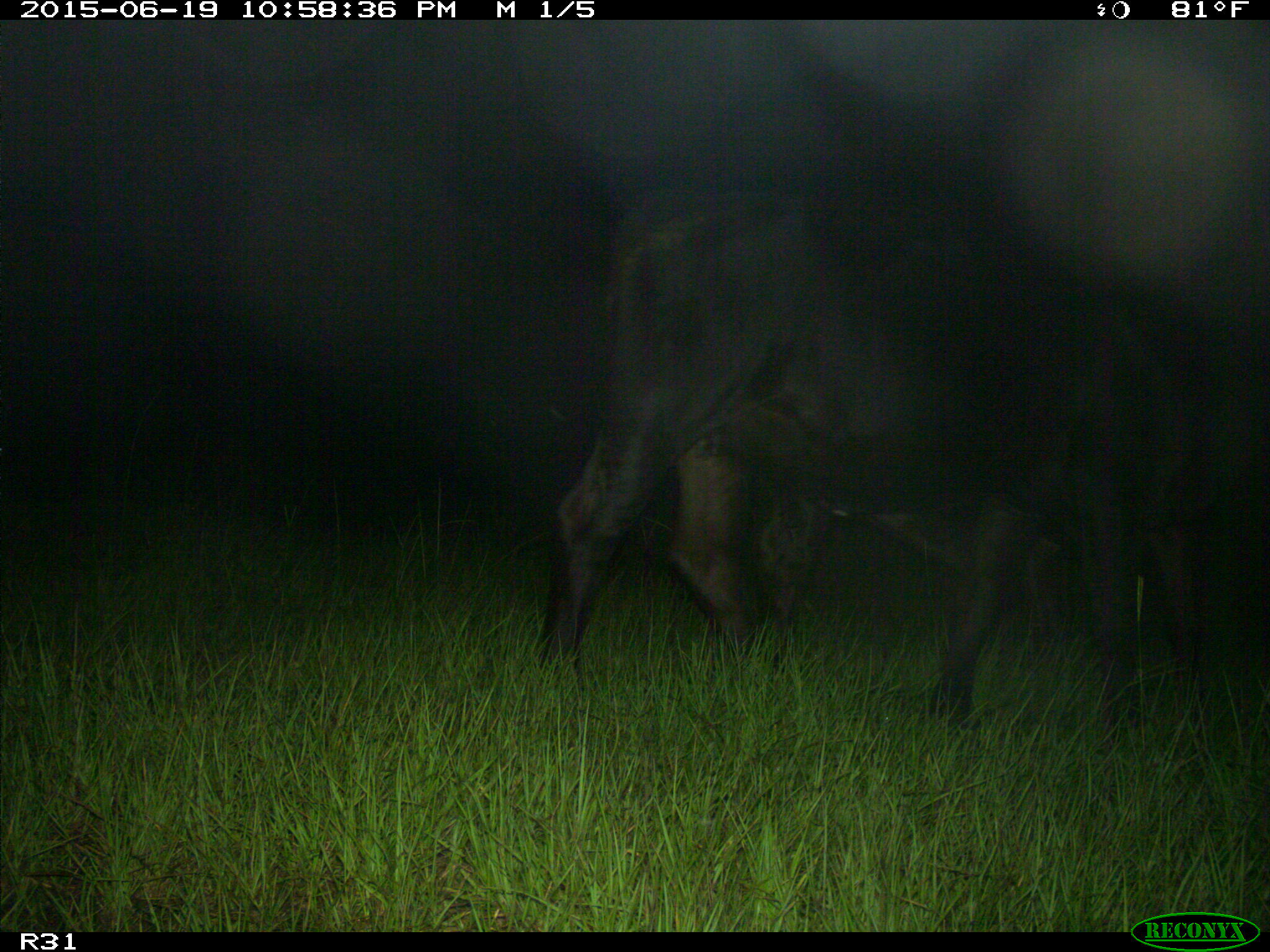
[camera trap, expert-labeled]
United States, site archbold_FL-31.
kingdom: Animalia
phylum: Chordata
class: Mammalia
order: Artiodactyla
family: Bovidae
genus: Bos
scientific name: Bos taurus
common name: domestic cow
Bos taurus (domestic cow).